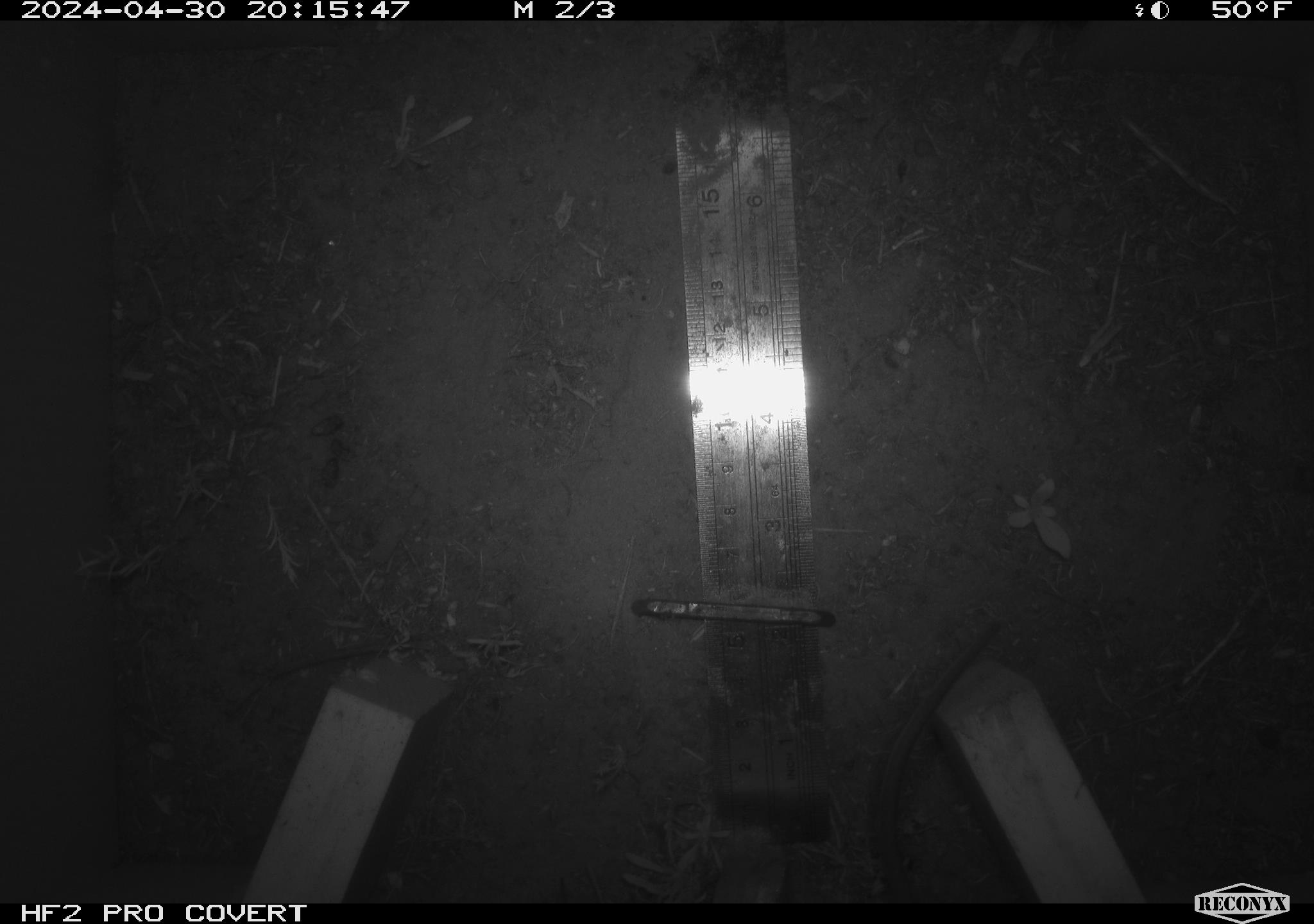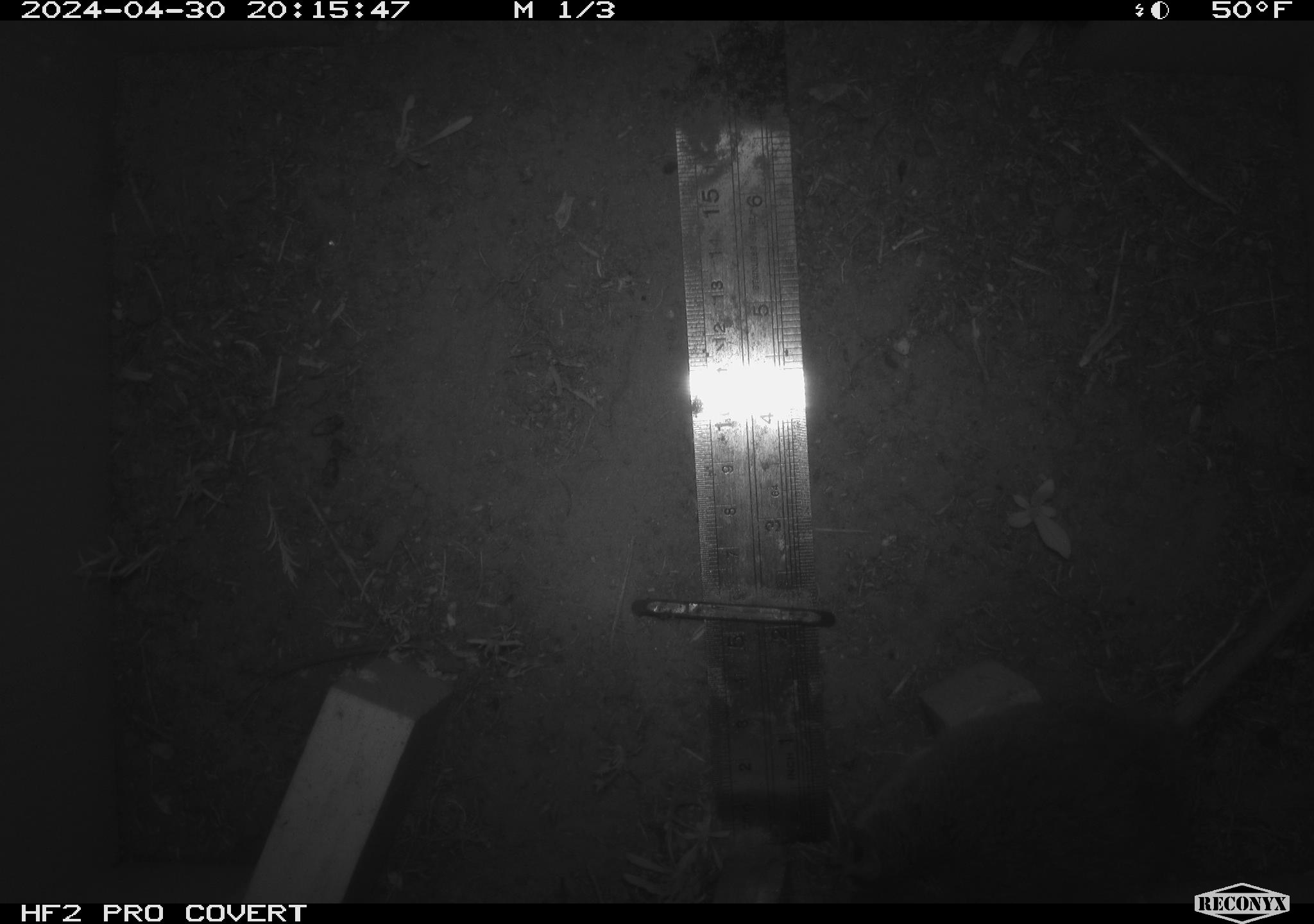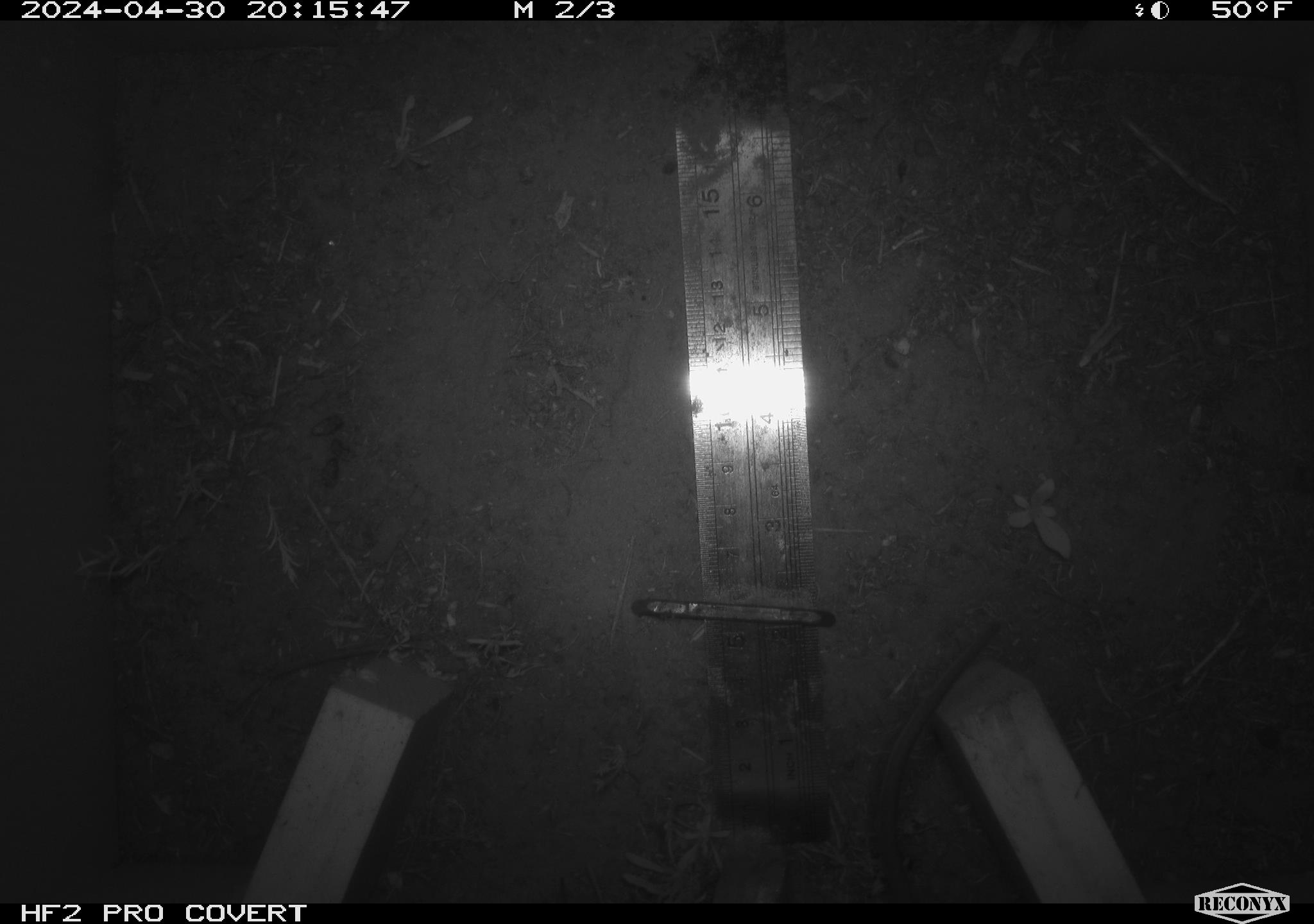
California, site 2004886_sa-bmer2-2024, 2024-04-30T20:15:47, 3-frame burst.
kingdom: Animalia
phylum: Chordata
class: Mammalia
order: Rodentia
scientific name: Rodentia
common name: mouse species